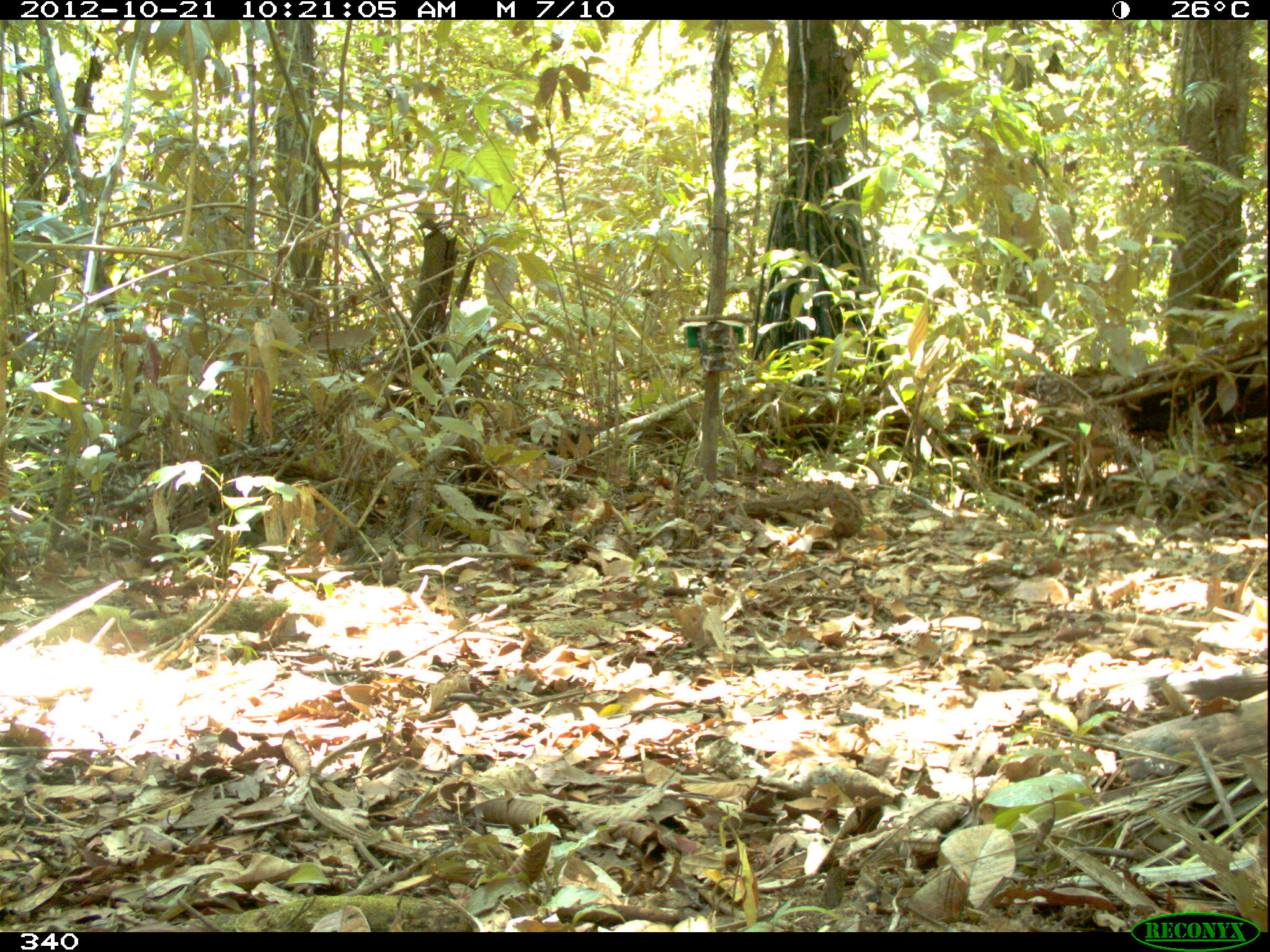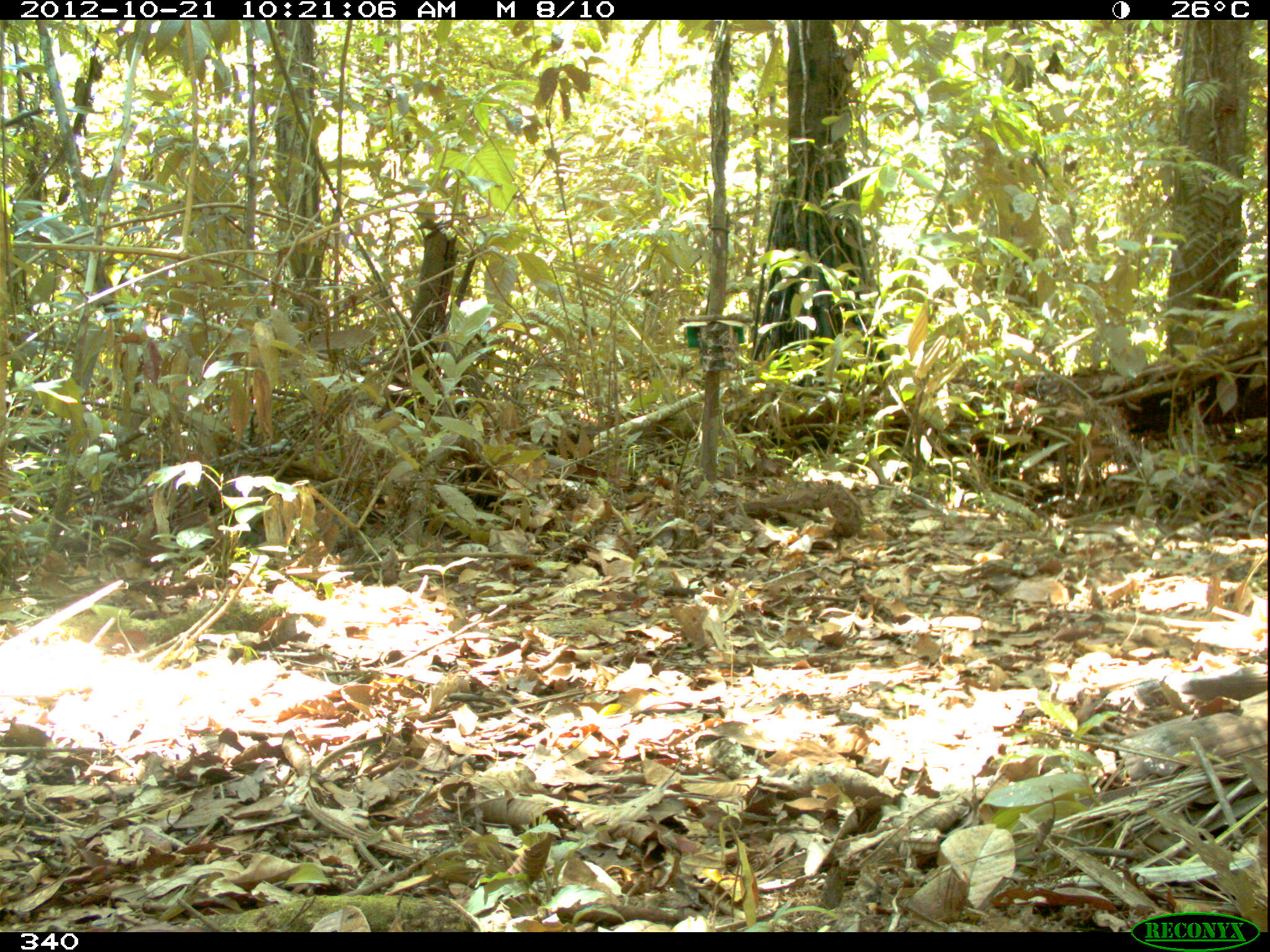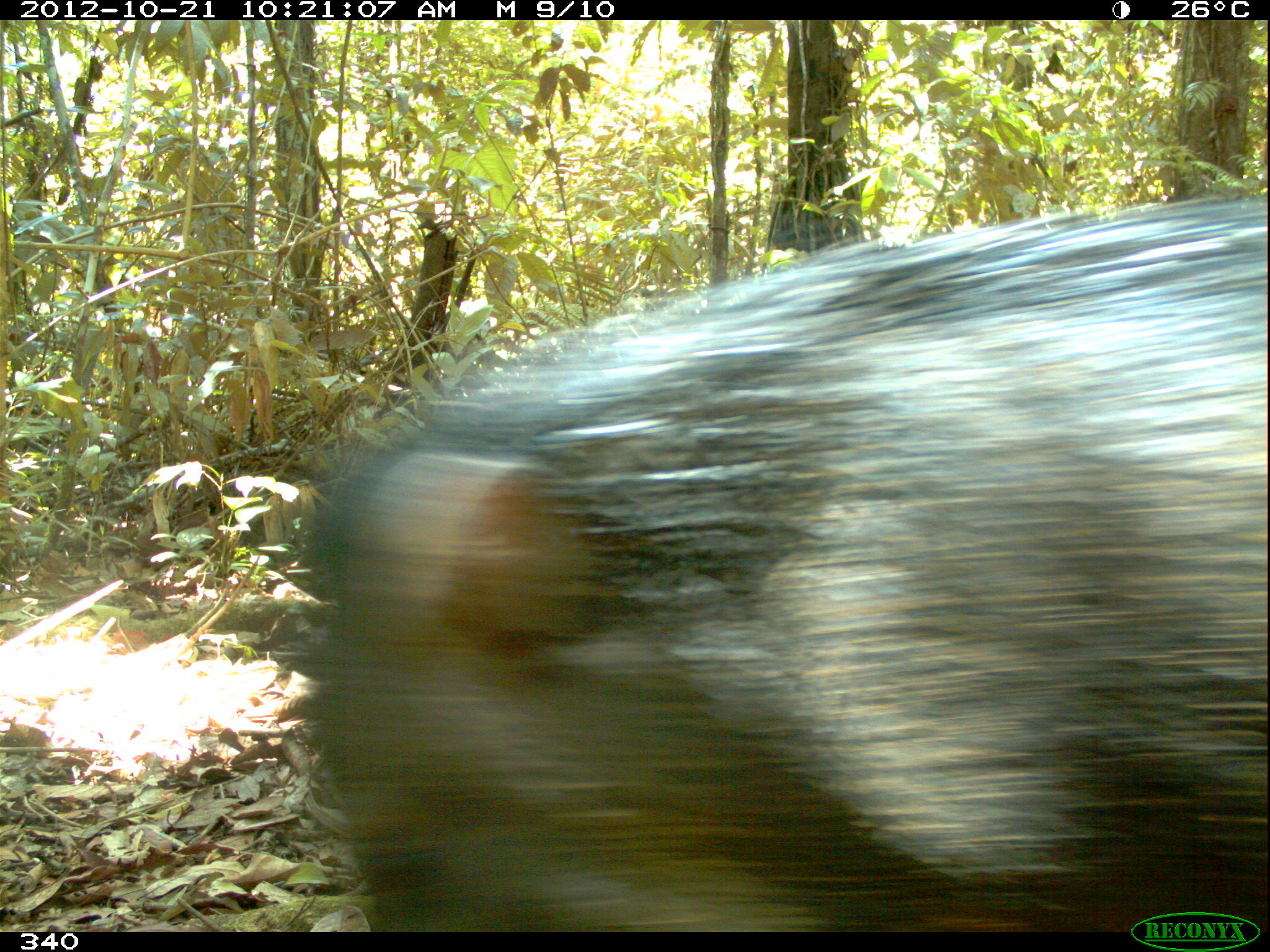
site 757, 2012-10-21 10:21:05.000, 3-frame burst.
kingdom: Animalia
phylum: Chordata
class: Mammalia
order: Artiodactyla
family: Tayassuidae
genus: Tayassu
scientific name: Tayassu pecari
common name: white-lipped peccary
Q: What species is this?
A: Tayassu pecari (white-lipped peccary).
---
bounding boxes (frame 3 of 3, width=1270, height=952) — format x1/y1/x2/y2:
tayassu pecari: 301/188/1270/931